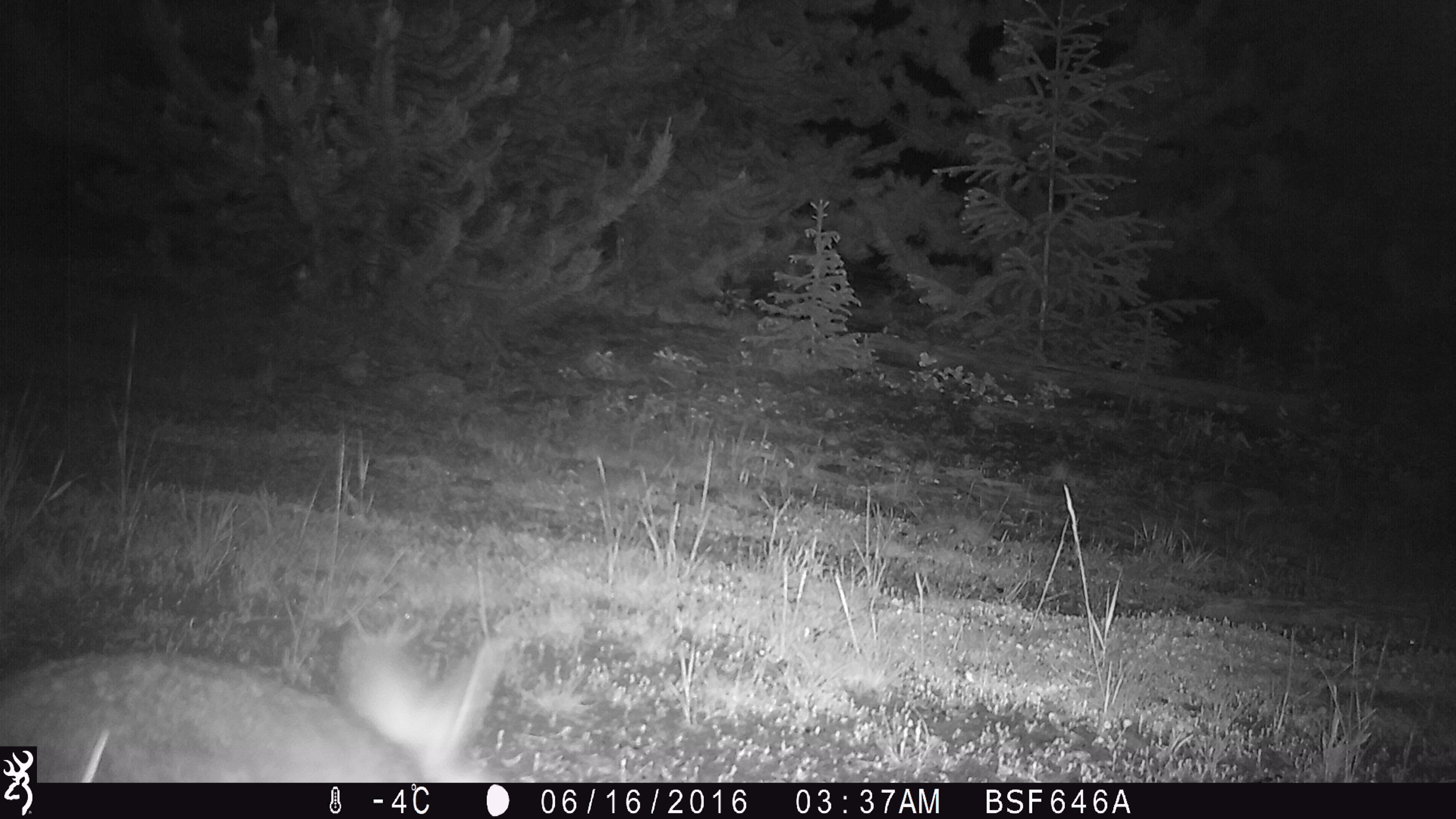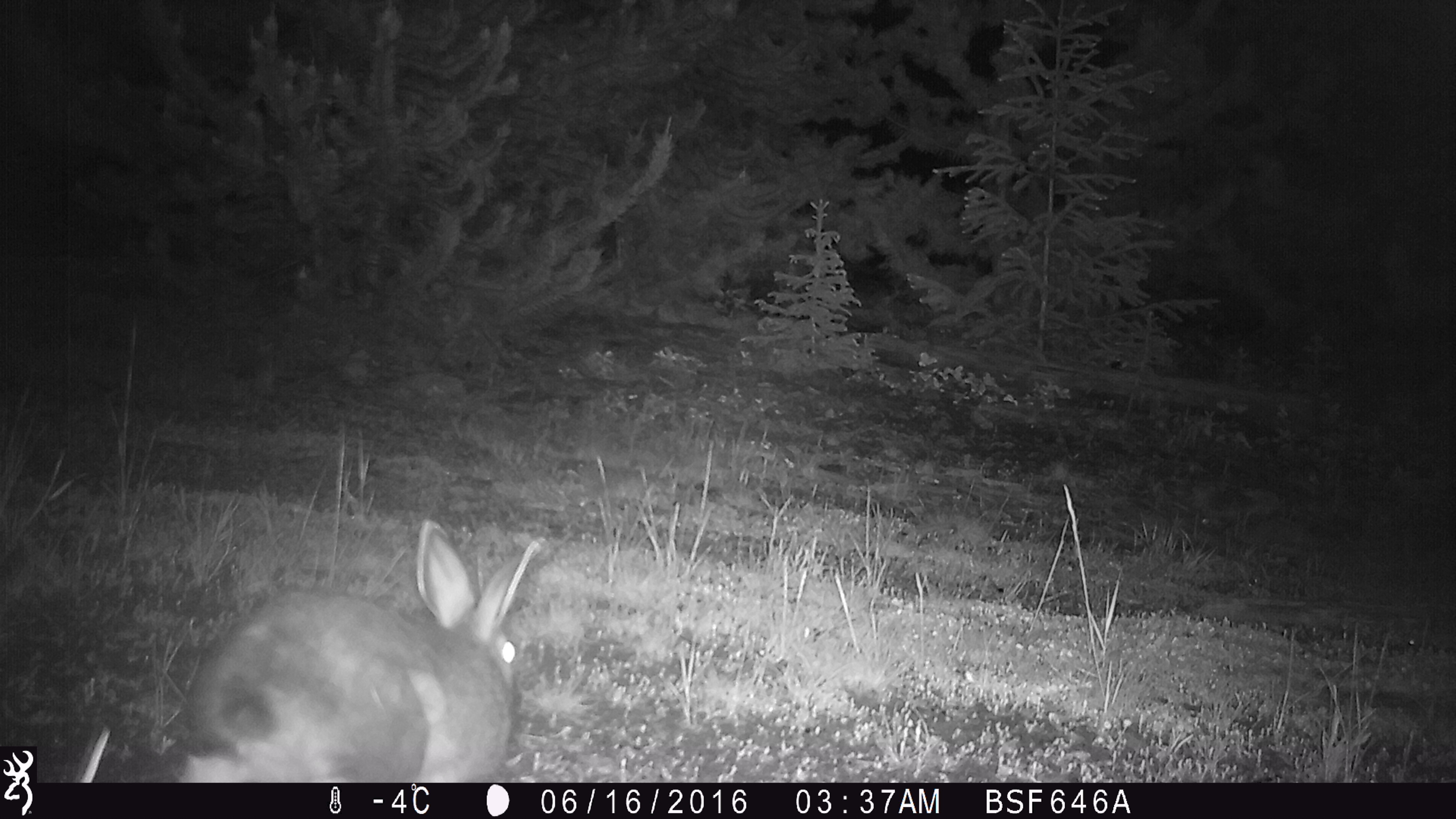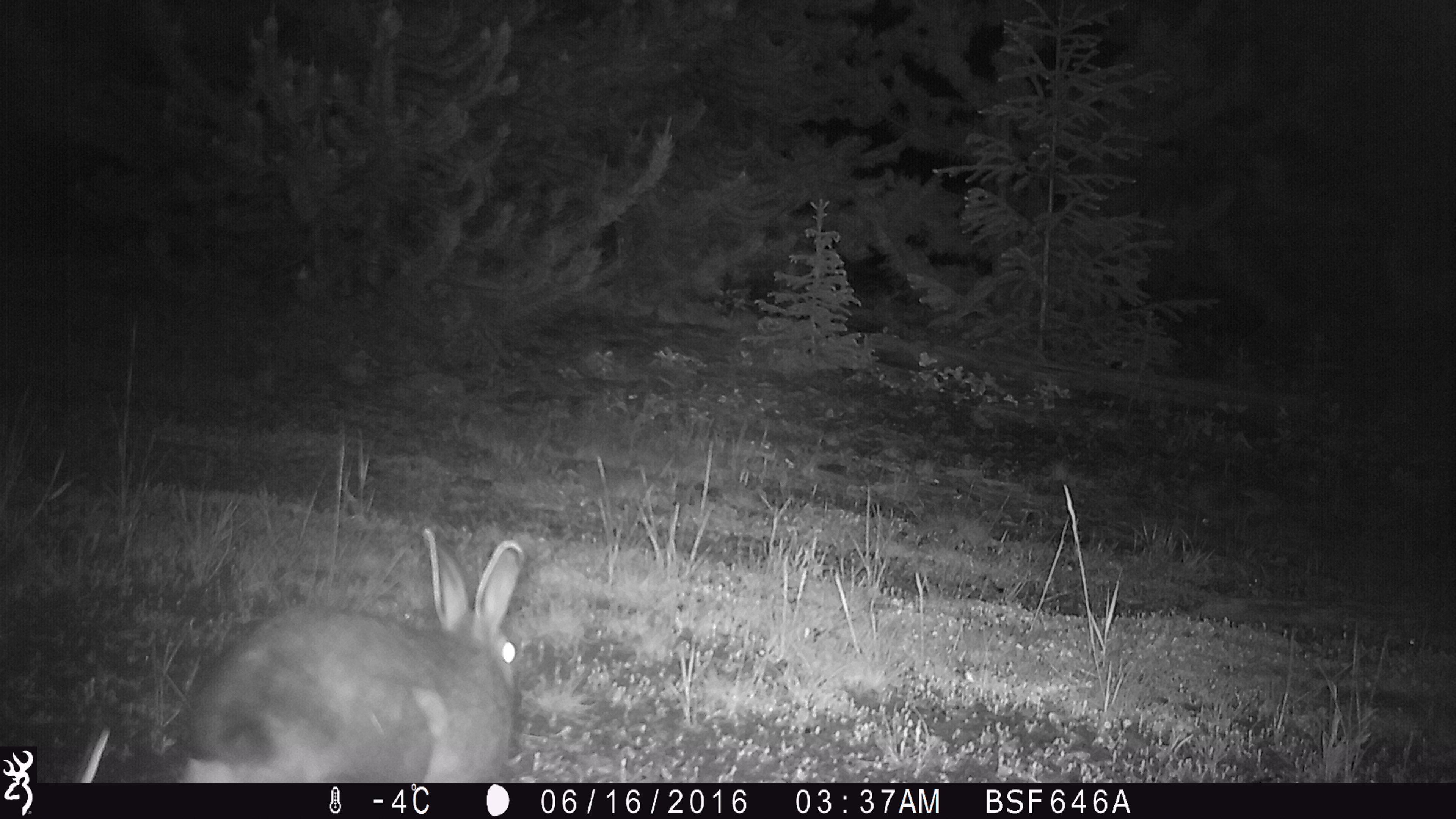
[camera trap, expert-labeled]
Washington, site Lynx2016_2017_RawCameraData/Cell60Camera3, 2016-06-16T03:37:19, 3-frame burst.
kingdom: Animalia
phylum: Chordata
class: Mammalia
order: Lagomorpha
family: Leporidae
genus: Lepus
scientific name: Lepus americanus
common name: snowshoe hare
Lepus americanus (snowshoe hare). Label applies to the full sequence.